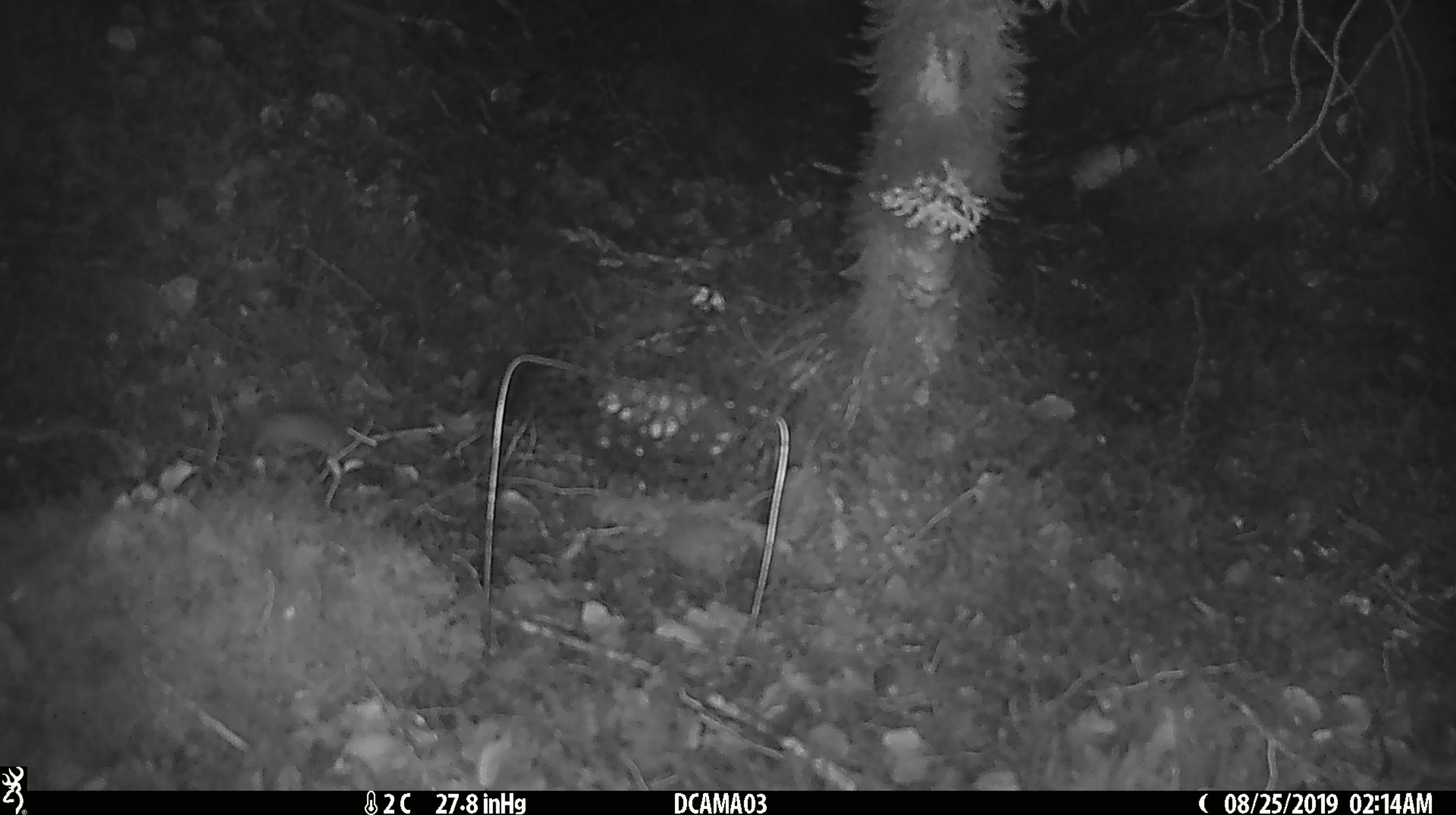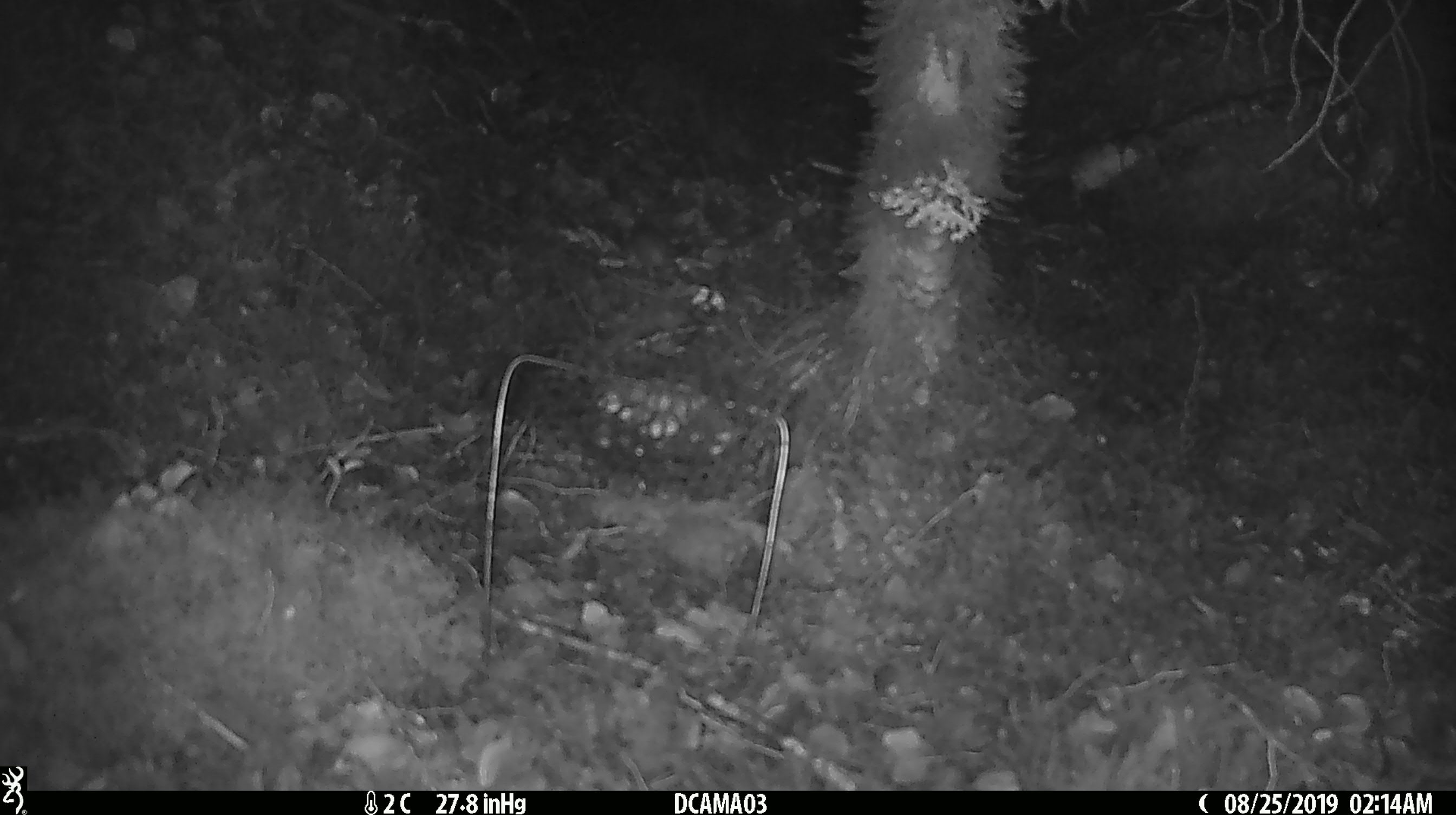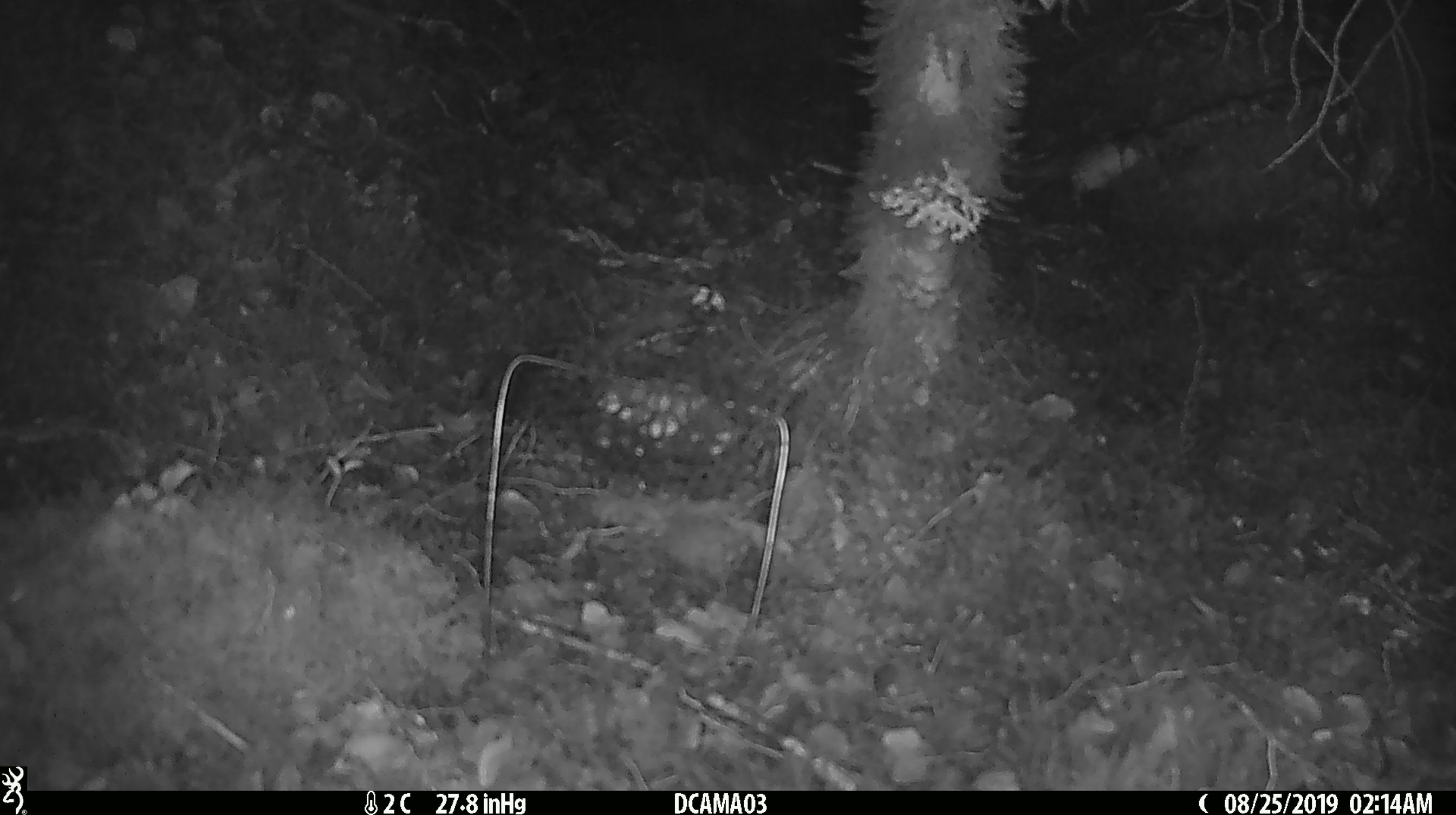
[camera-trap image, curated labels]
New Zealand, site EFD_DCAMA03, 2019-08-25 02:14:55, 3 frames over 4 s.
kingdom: Animalia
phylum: Chordata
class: Mammalia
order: Rodentia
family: Muridae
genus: Mus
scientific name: Mus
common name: mouse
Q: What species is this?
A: Mouse (Mus).